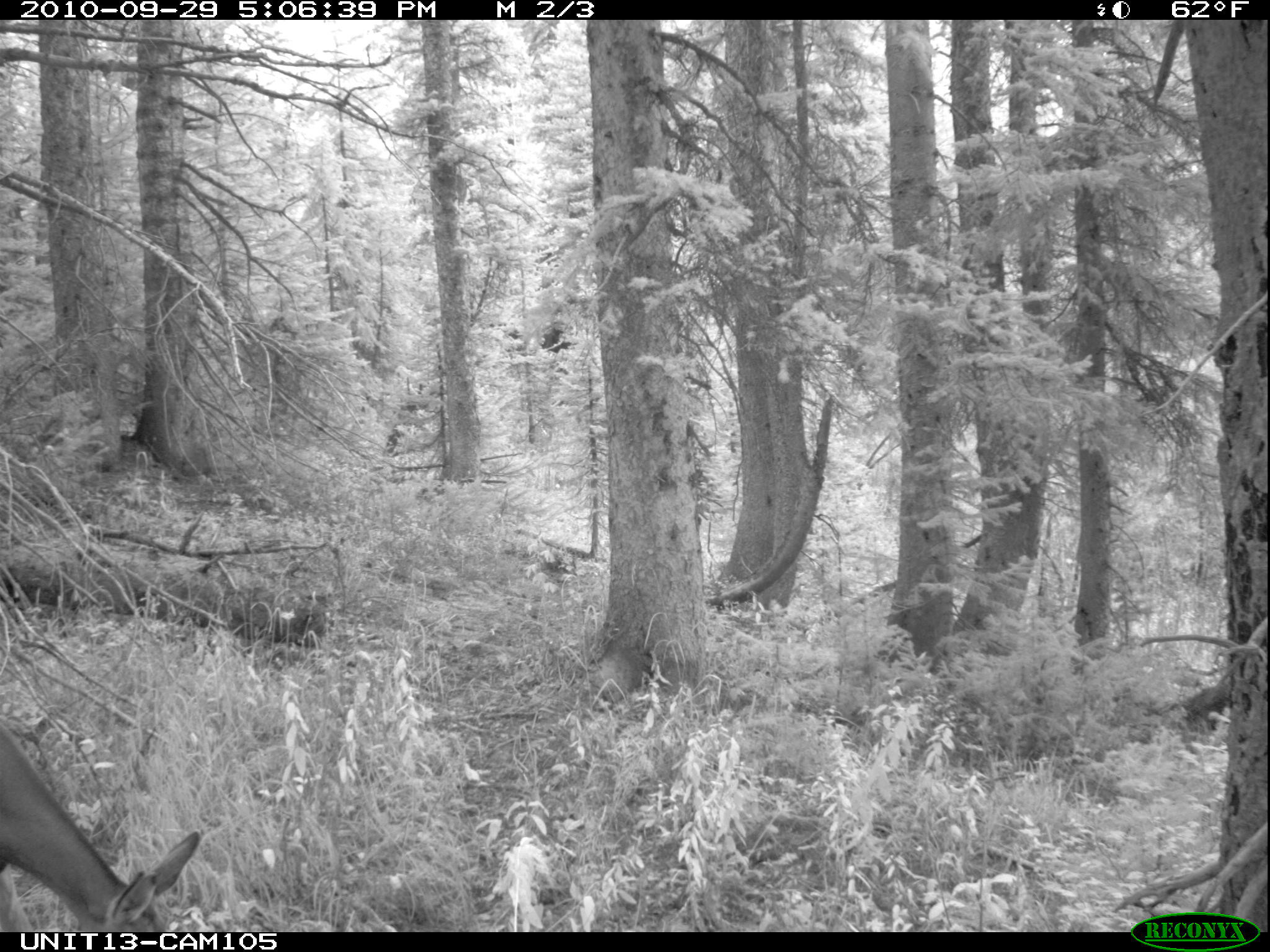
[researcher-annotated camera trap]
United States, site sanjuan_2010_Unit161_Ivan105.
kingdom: Animalia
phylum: Chordata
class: Mammalia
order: Artiodactyla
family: Cervidae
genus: Odocoileus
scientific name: Odocoileus hemionus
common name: mule deer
Odocoileus hemionus (mule deer).